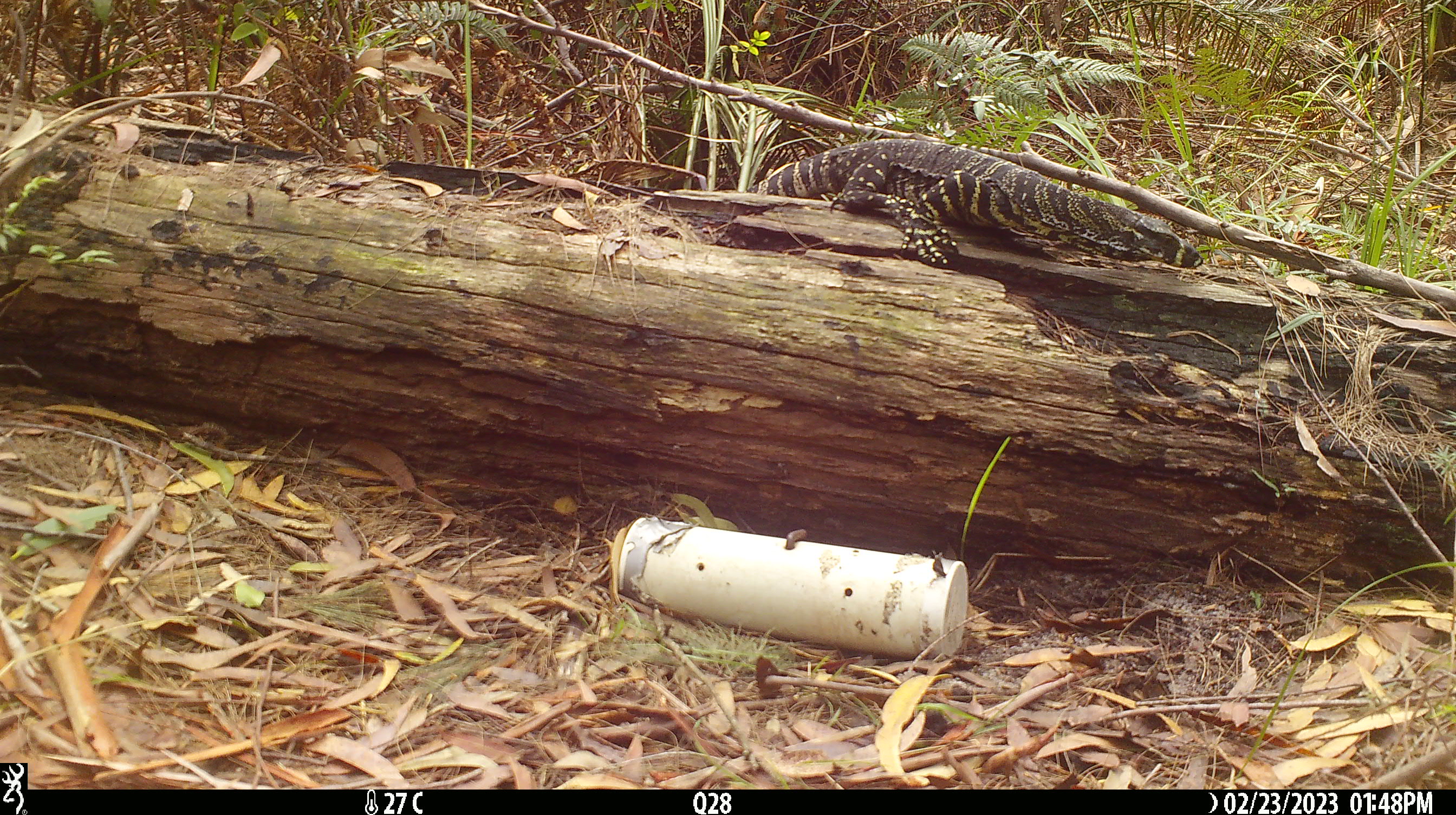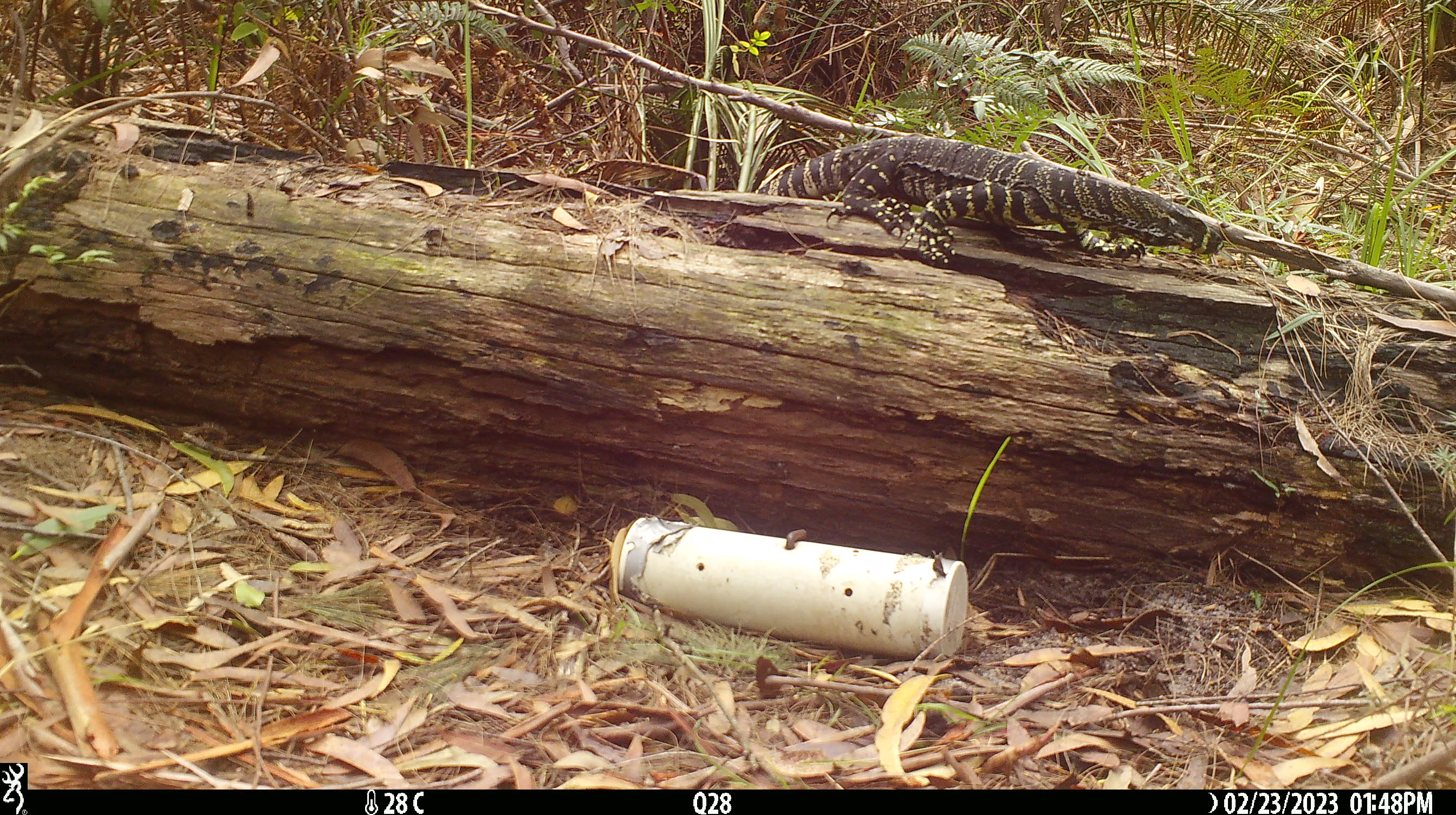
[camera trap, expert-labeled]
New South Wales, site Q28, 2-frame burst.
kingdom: Animalia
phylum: Chordata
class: Reptilia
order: Squamata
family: Varanidae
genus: Varanus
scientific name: Varanus varius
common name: lace monitor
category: goanna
Goanna (lace monitor) (Varanus varius).